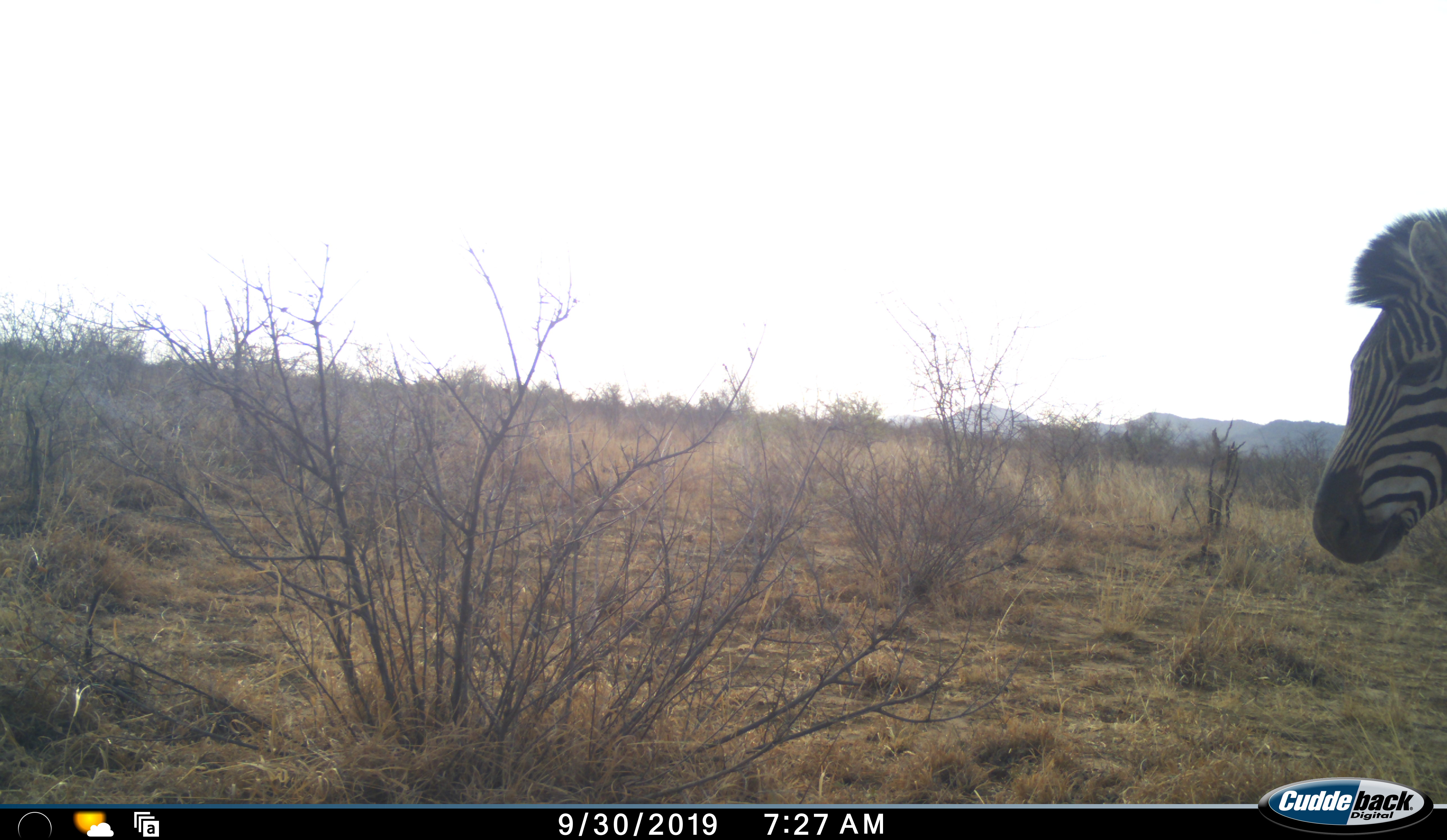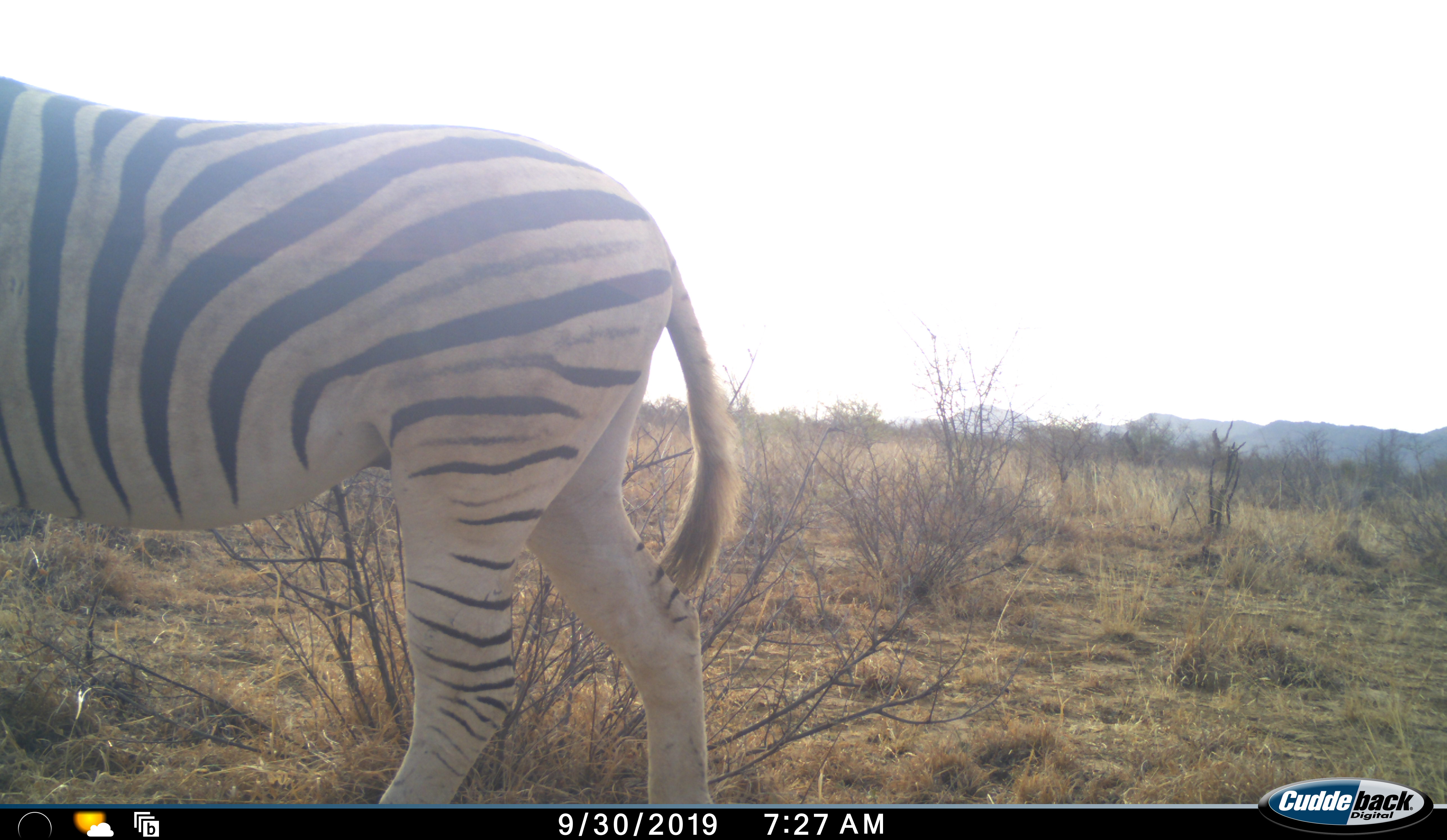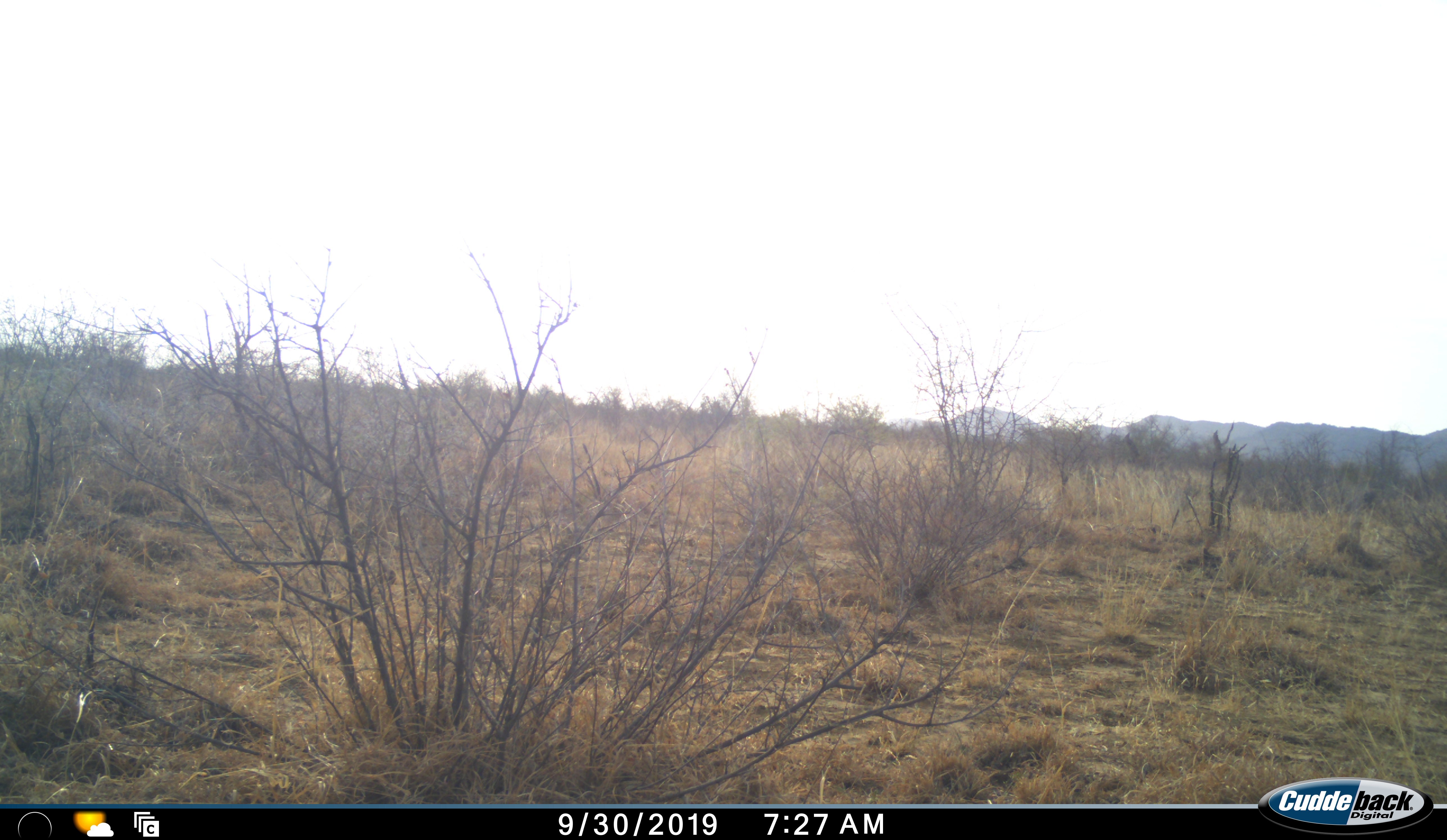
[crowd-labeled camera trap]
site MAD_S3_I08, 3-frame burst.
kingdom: Animalia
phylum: Chordata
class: Mammalia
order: Perissodactyla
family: Equidae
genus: Equus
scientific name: Equus quagga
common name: plains zebra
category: zebraplains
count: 1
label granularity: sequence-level